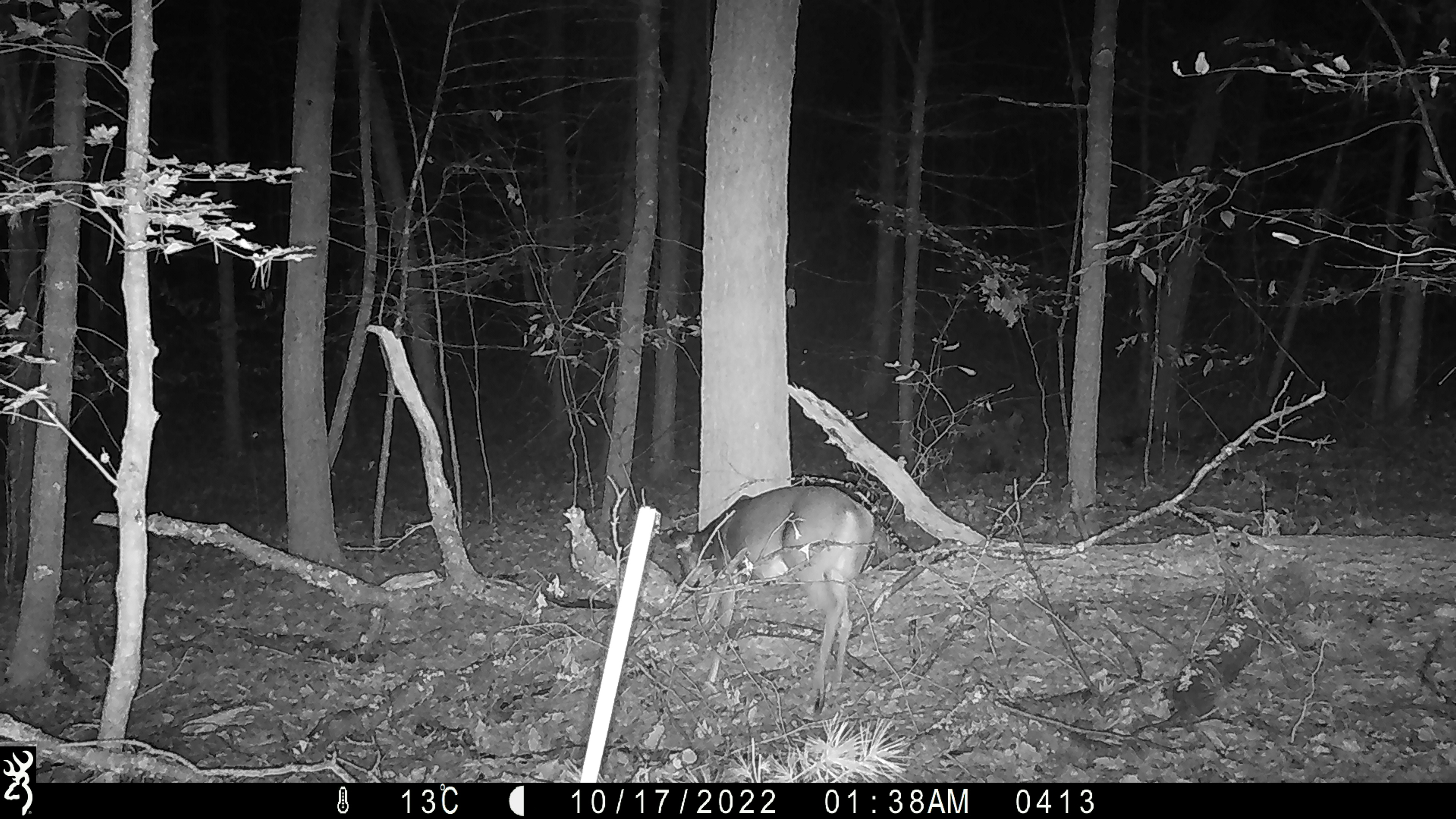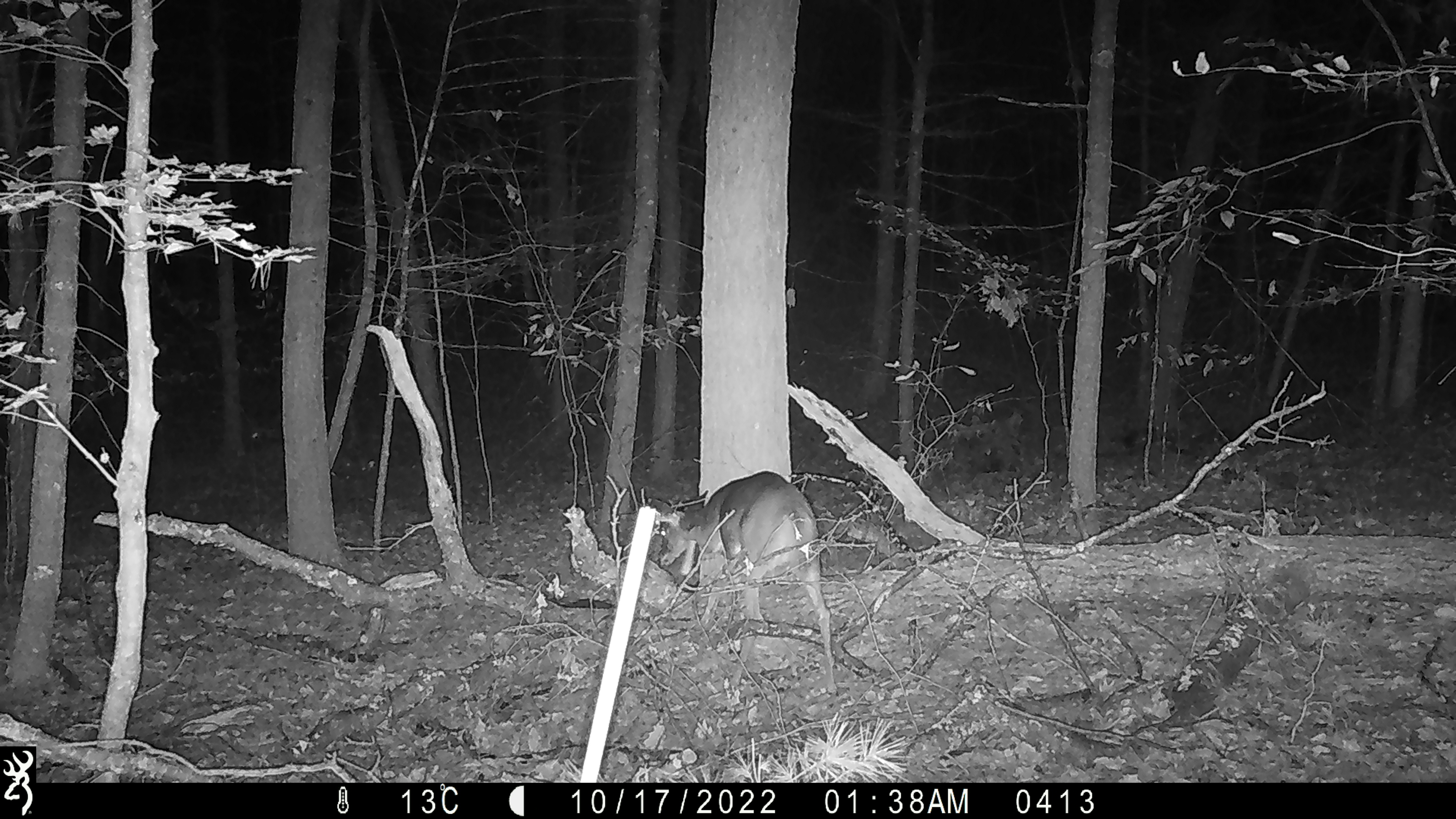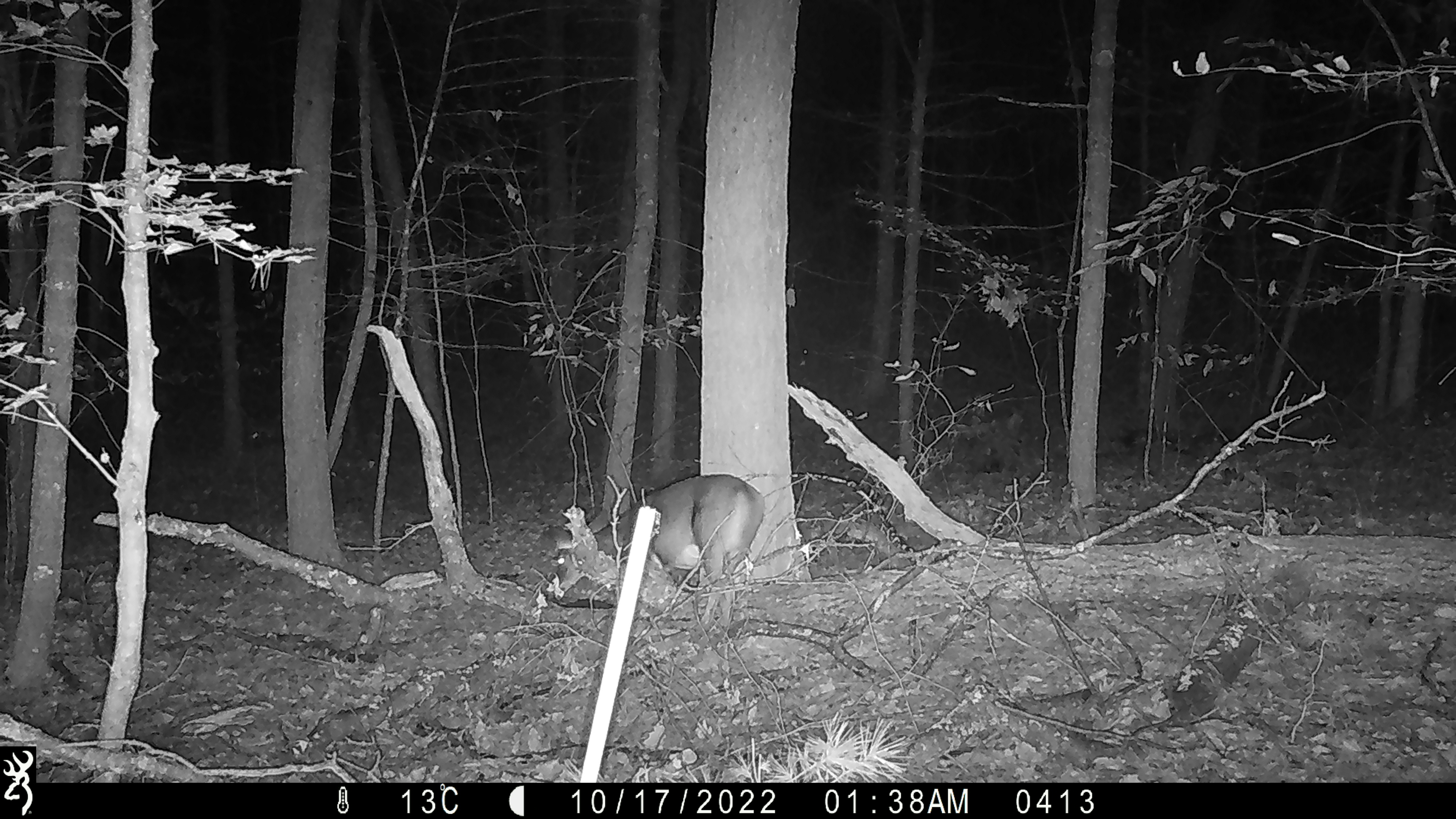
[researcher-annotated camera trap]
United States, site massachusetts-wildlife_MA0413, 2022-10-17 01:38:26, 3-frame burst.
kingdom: Animalia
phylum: Chordata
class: Mammalia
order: Artiodactyla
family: Cervidae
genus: Odocoileus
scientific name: Odocoileus virginianus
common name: white-tailed deer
White-tailed deer (Odocoileus virginianus).